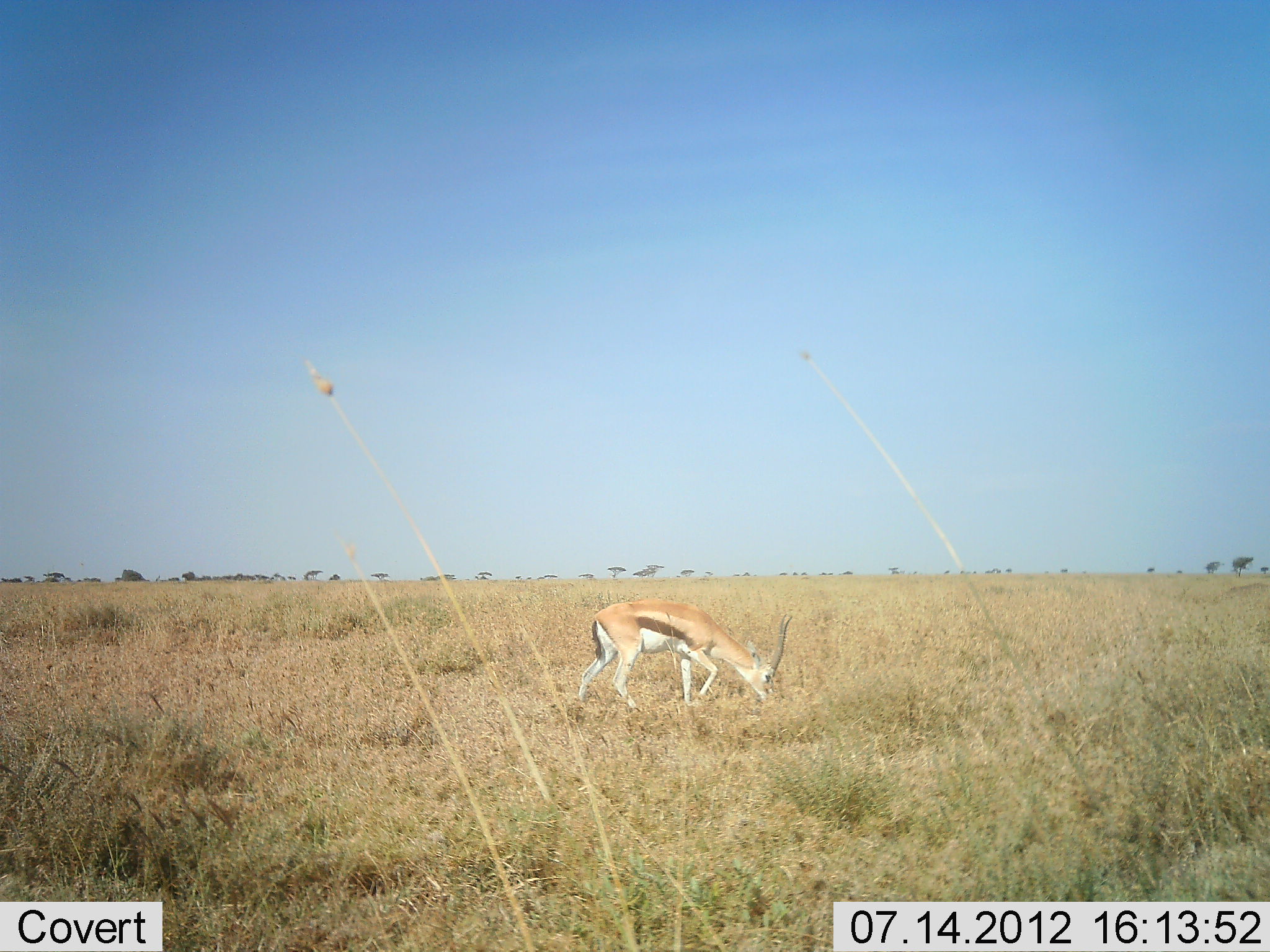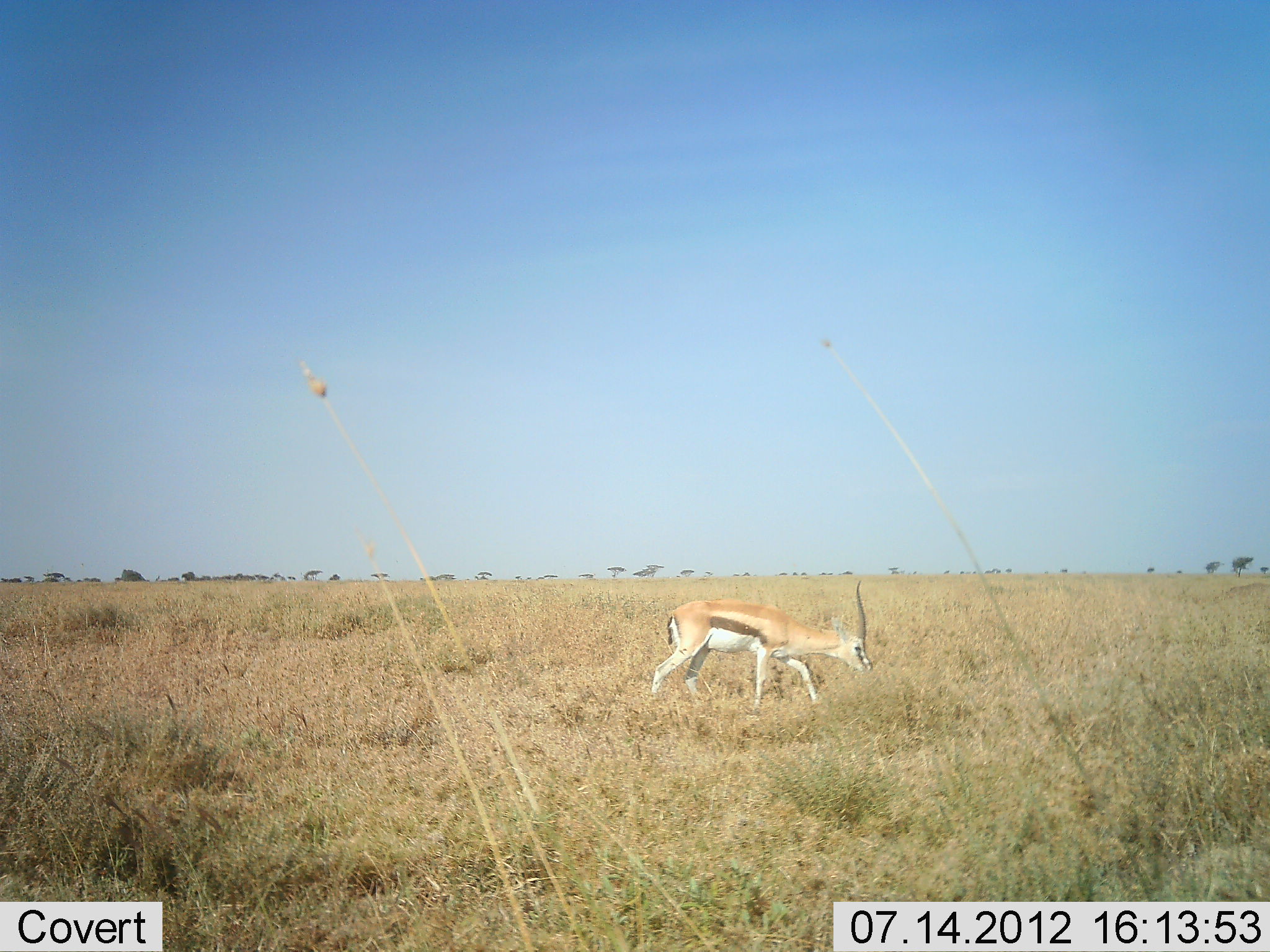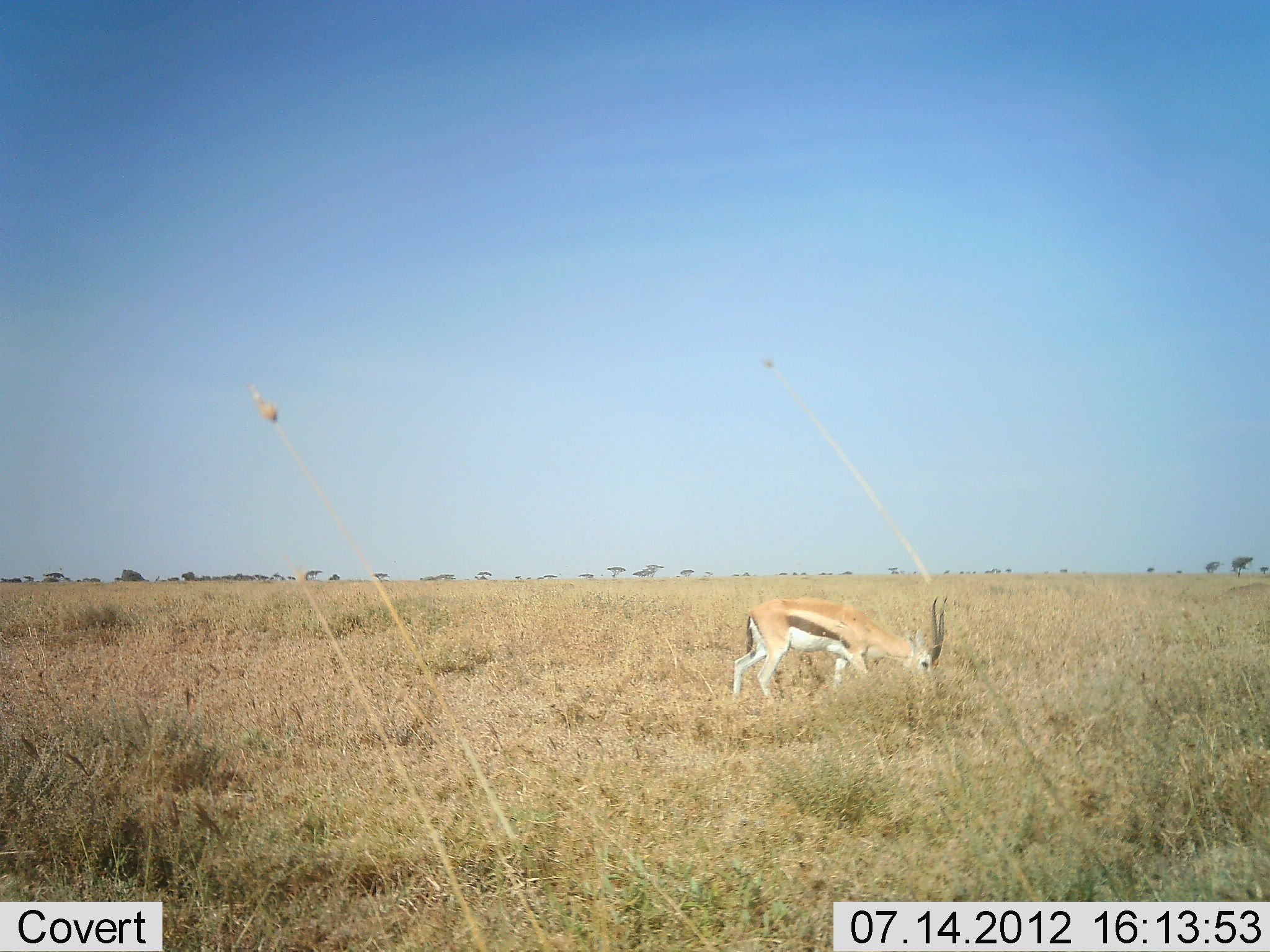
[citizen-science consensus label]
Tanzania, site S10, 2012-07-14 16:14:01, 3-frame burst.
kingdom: Animalia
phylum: Chordata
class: Mammalia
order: Artiodactyla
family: Bovidae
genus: Eudorcas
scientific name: Eudorcas thomsonii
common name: thomson's gazelle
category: gazellethomsons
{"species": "gazellethomsons (thomson's gazelle) (Eudorcas thomsonii)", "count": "1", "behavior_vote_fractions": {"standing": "0%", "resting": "0%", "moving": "100%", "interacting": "0%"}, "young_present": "0%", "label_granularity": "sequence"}